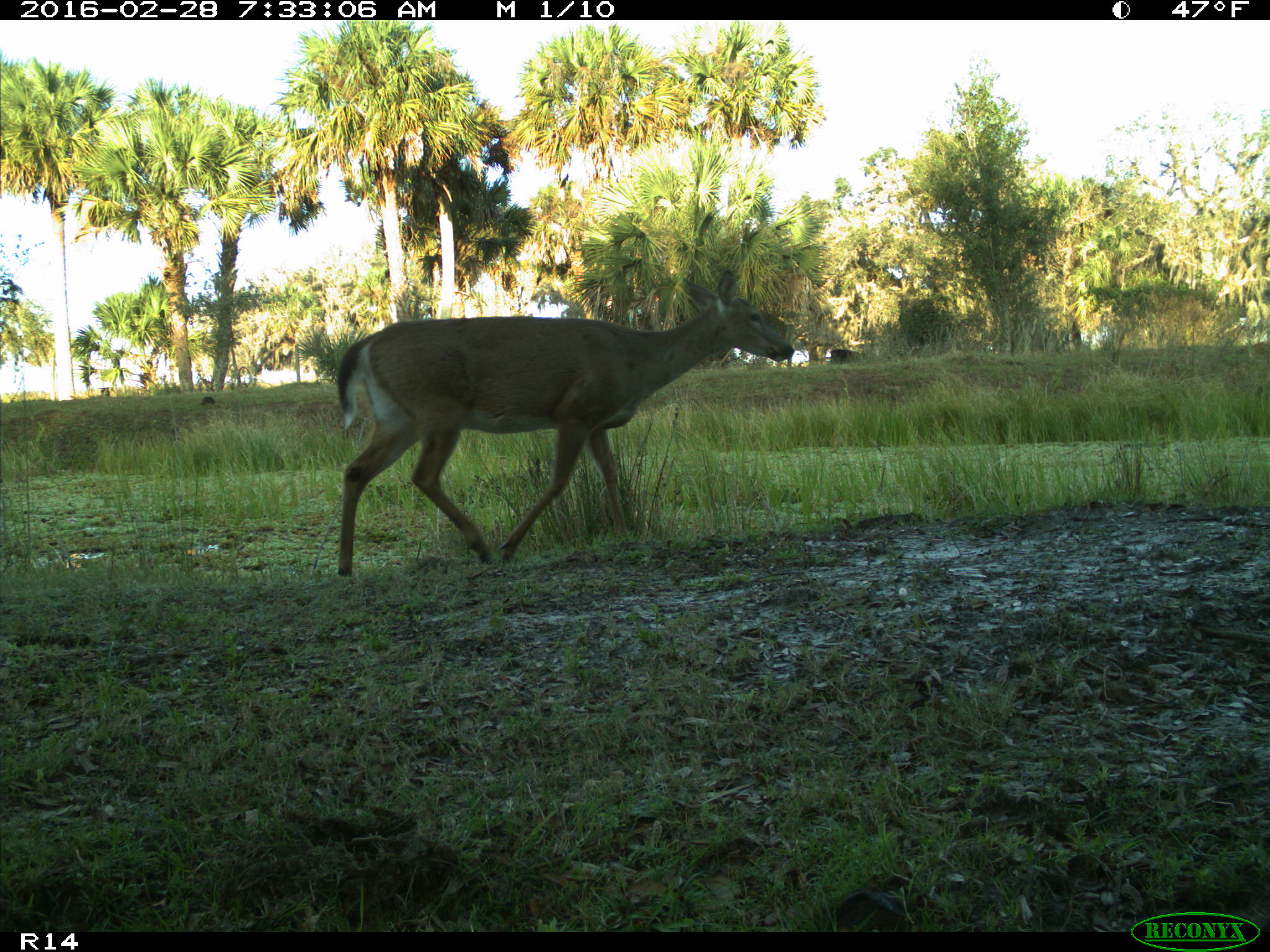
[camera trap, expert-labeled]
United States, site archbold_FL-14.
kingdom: Animalia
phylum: Chordata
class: Mammalia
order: Artiodactyla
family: Cervidae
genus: Odocoileus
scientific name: Odocoileus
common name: deer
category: unidentified deer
Unidentified deer (deer) (Odocoileus).